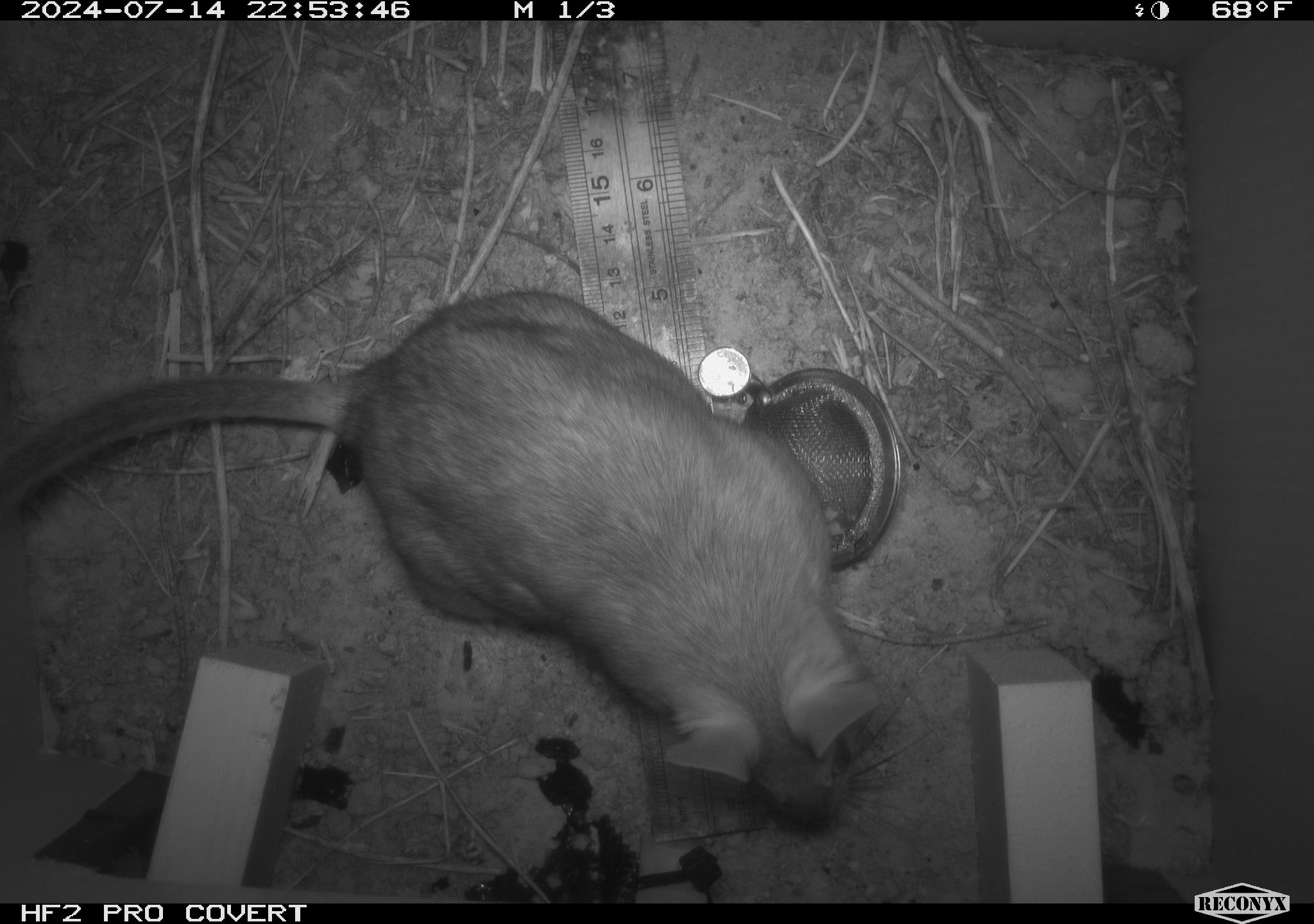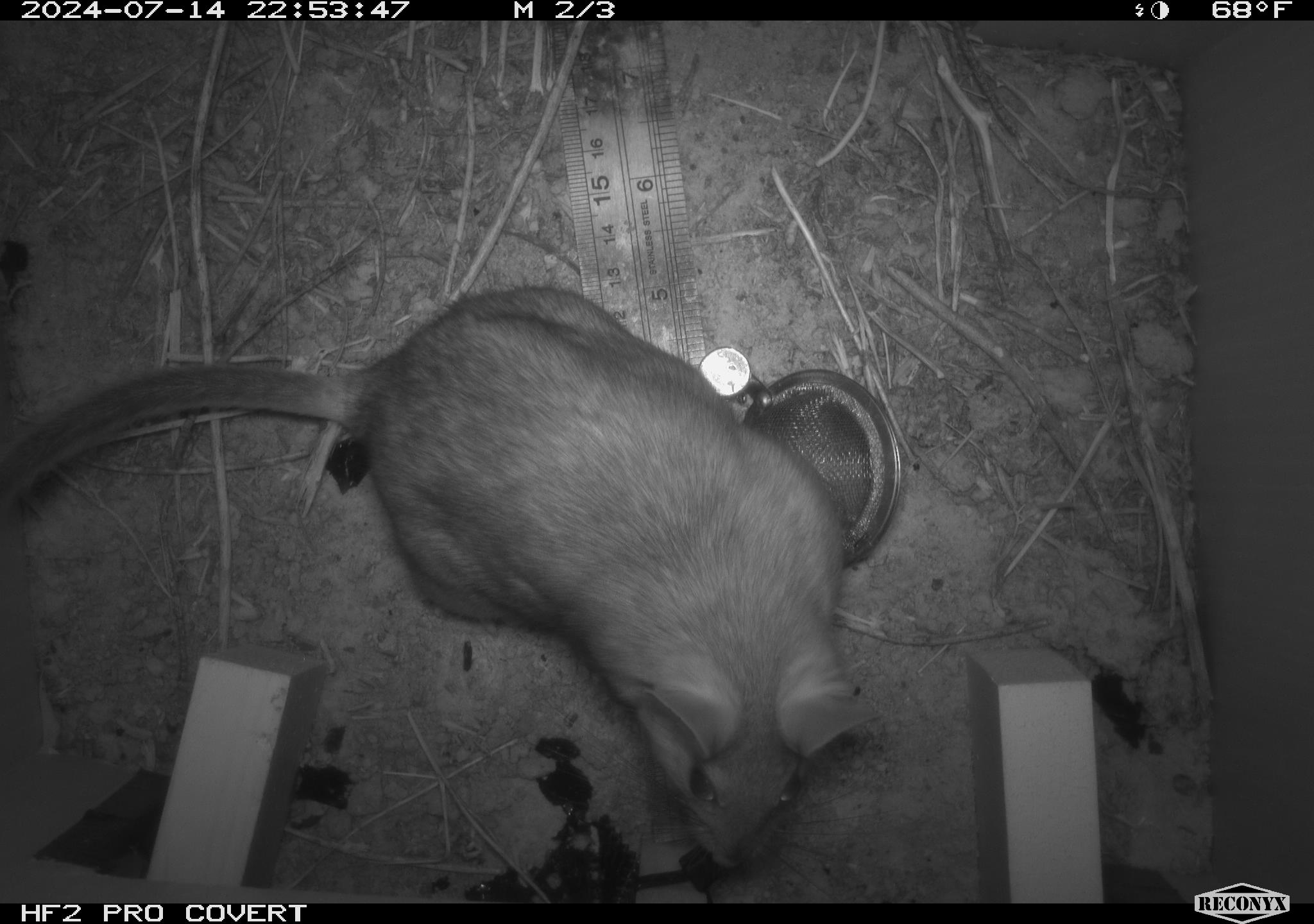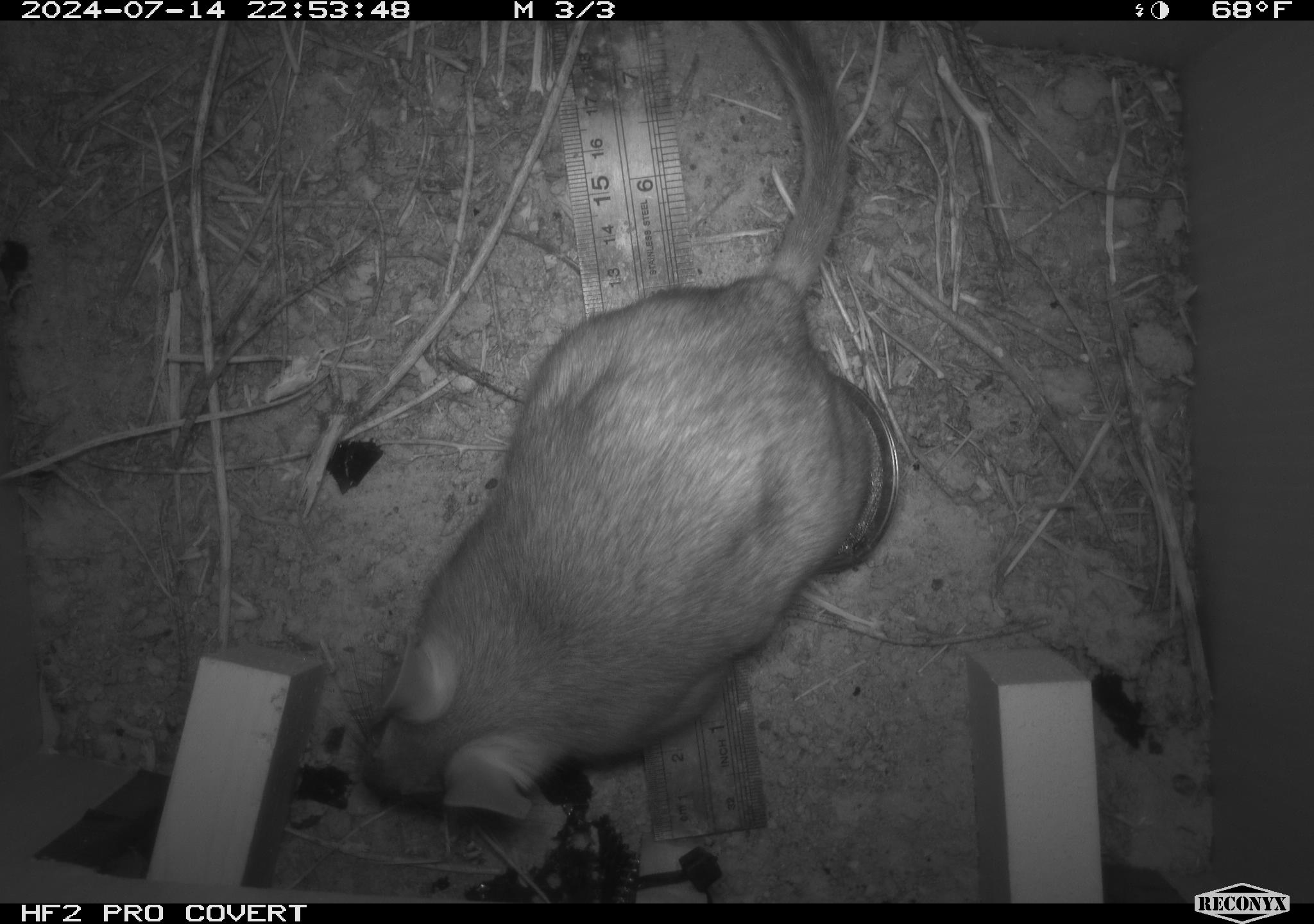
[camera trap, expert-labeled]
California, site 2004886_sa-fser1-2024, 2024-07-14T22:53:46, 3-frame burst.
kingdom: Animalia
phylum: Chordata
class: Mammalia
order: Rodentia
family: Cricetidae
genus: Neotoma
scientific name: Neotoma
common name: pack rat or woodrat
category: neotoma species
Neotoma species (pack rat or woodrat) (Neotoma).